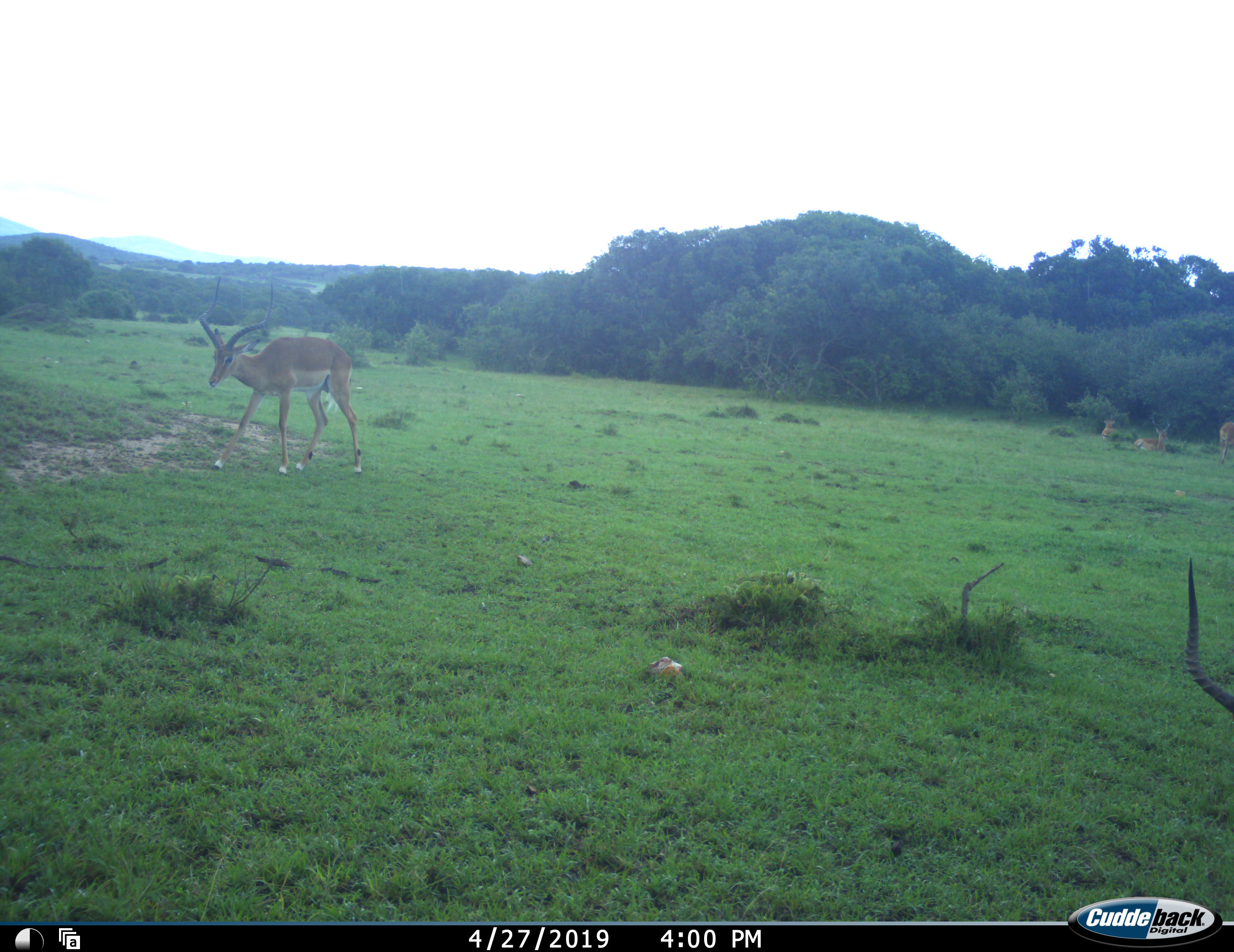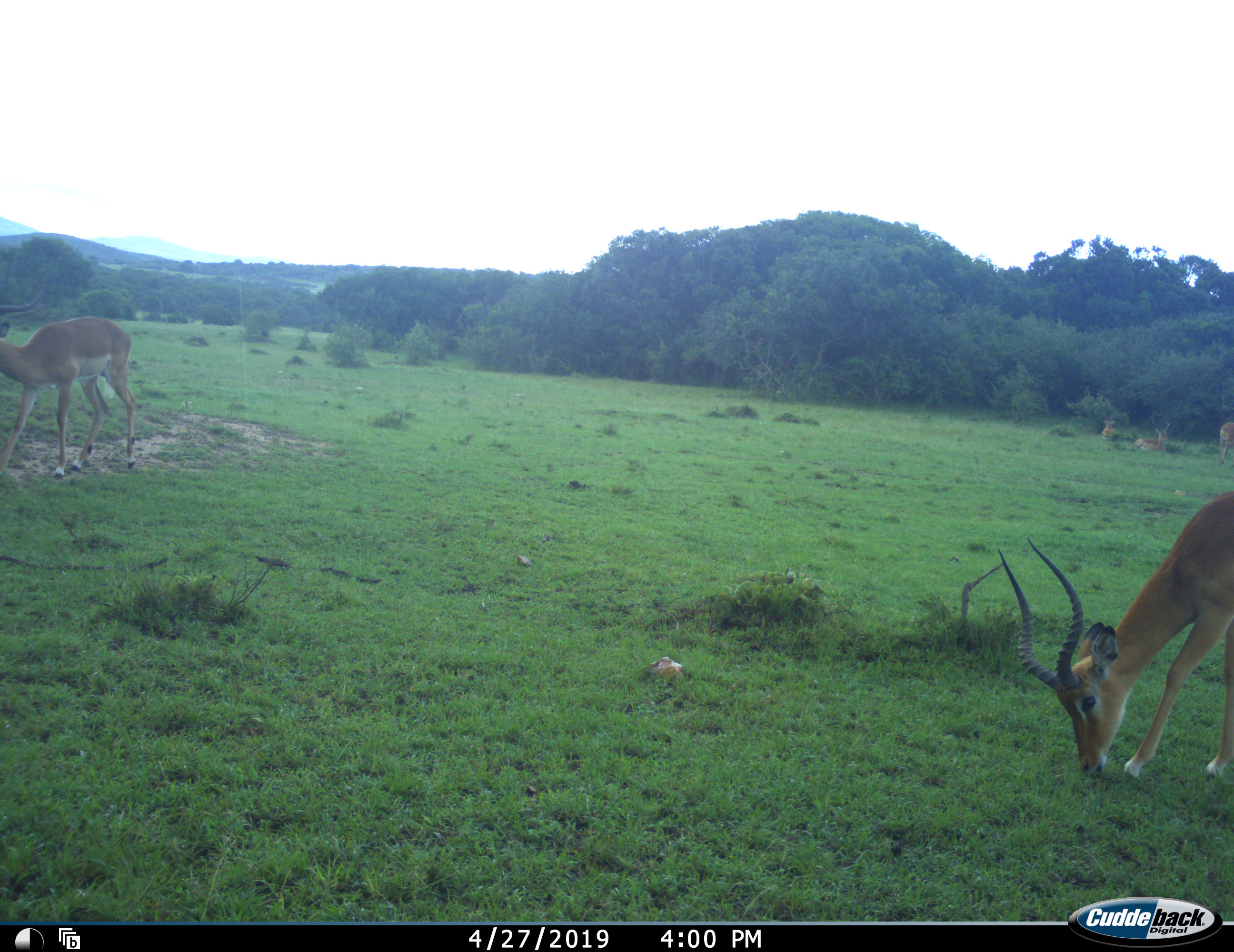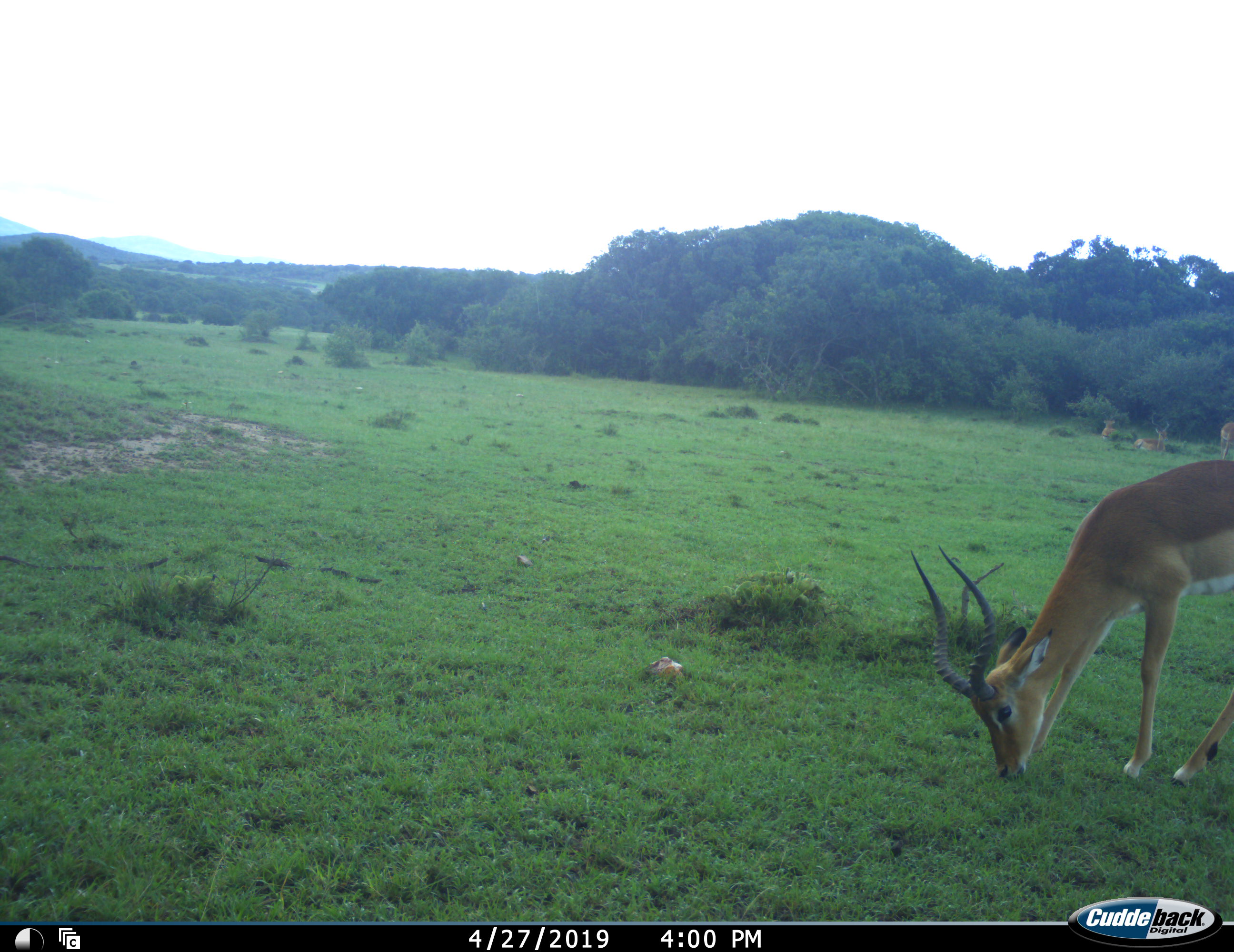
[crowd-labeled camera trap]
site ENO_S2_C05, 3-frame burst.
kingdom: Animalia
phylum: Chordata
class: Mammalia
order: Artiodactyla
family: Bovidae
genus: Aepyceros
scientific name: Aepyceros melampus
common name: impala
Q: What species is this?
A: Impala (Aepyceros melampus).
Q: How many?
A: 5.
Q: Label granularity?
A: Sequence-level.